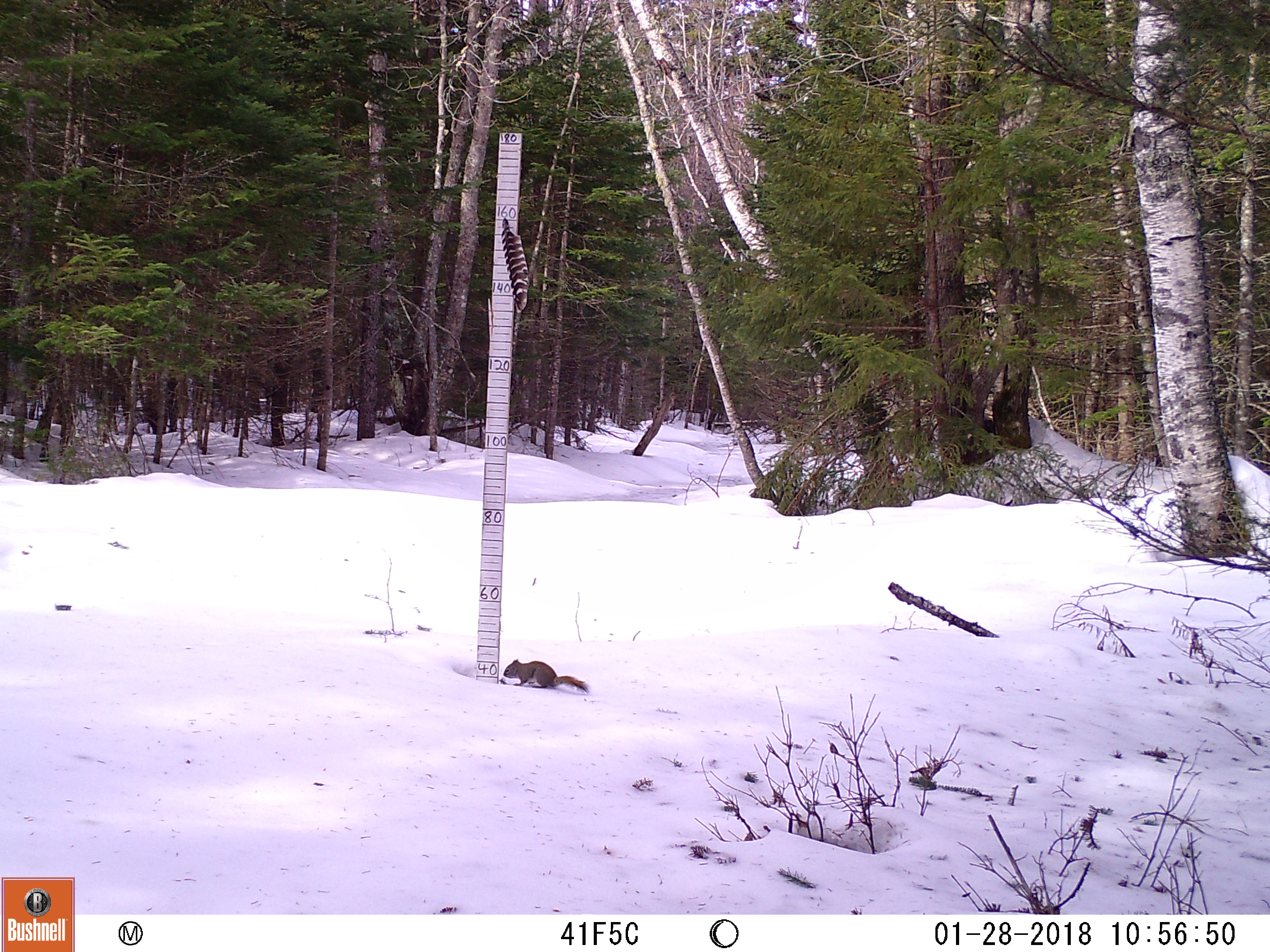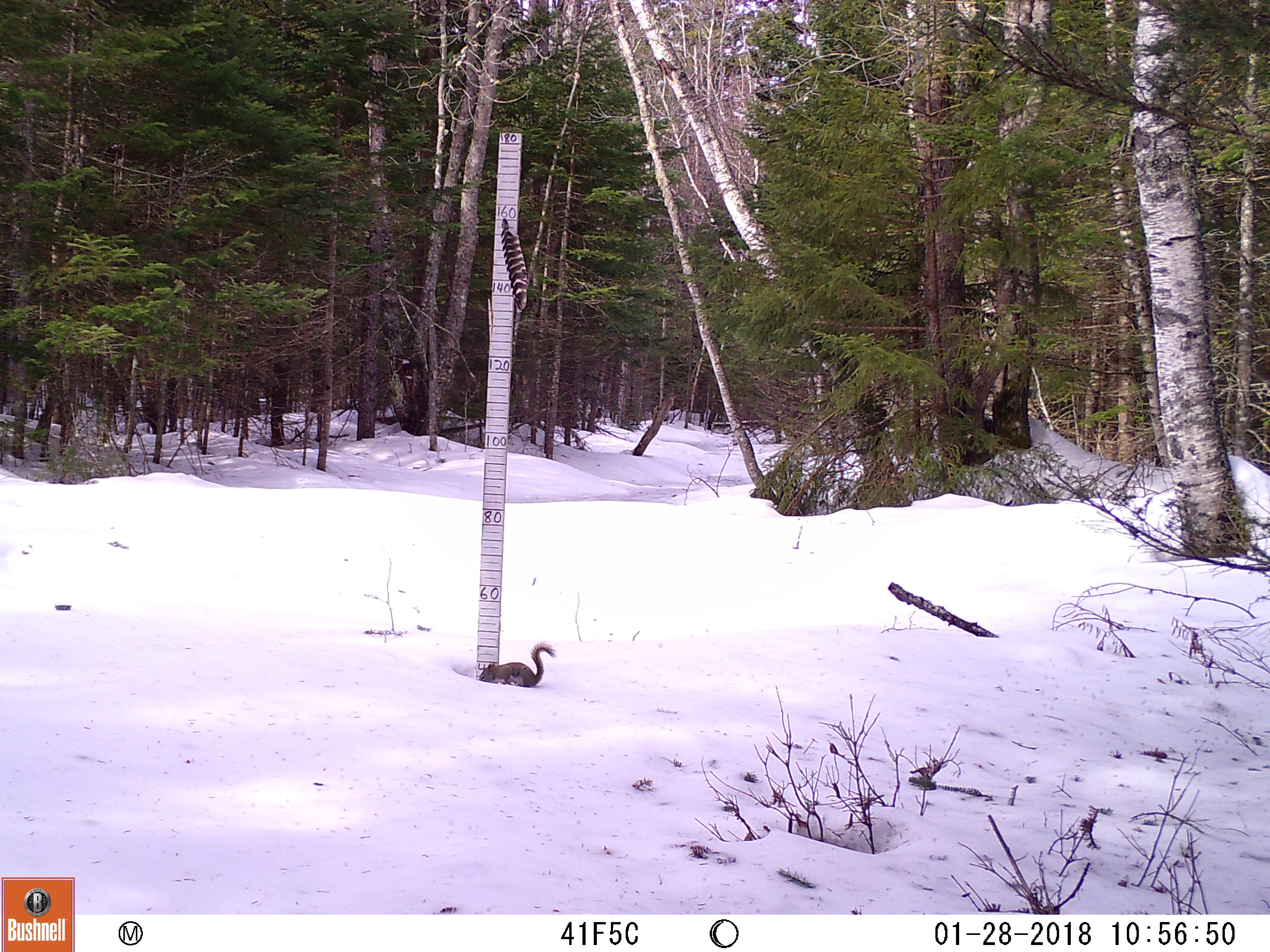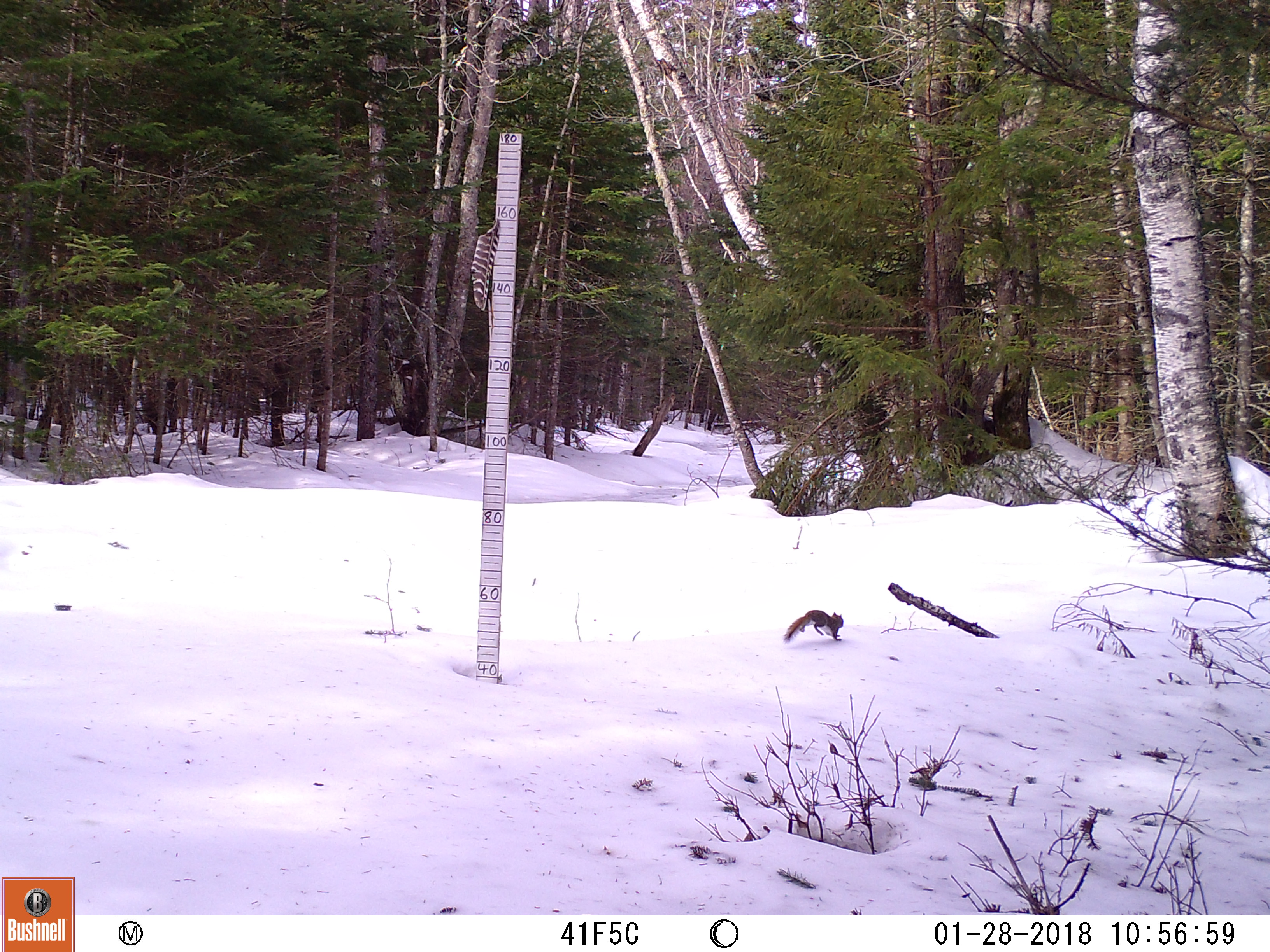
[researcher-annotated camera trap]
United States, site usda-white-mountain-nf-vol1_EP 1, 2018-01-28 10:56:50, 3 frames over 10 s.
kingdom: Animalia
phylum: Chordata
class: Mammalia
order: Rodentia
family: Sciuridae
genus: Tamiasciurus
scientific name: Tamiasciurus hudsonicus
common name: red squirrel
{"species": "red squirrel (Tamiasciurus hudsonicus)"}